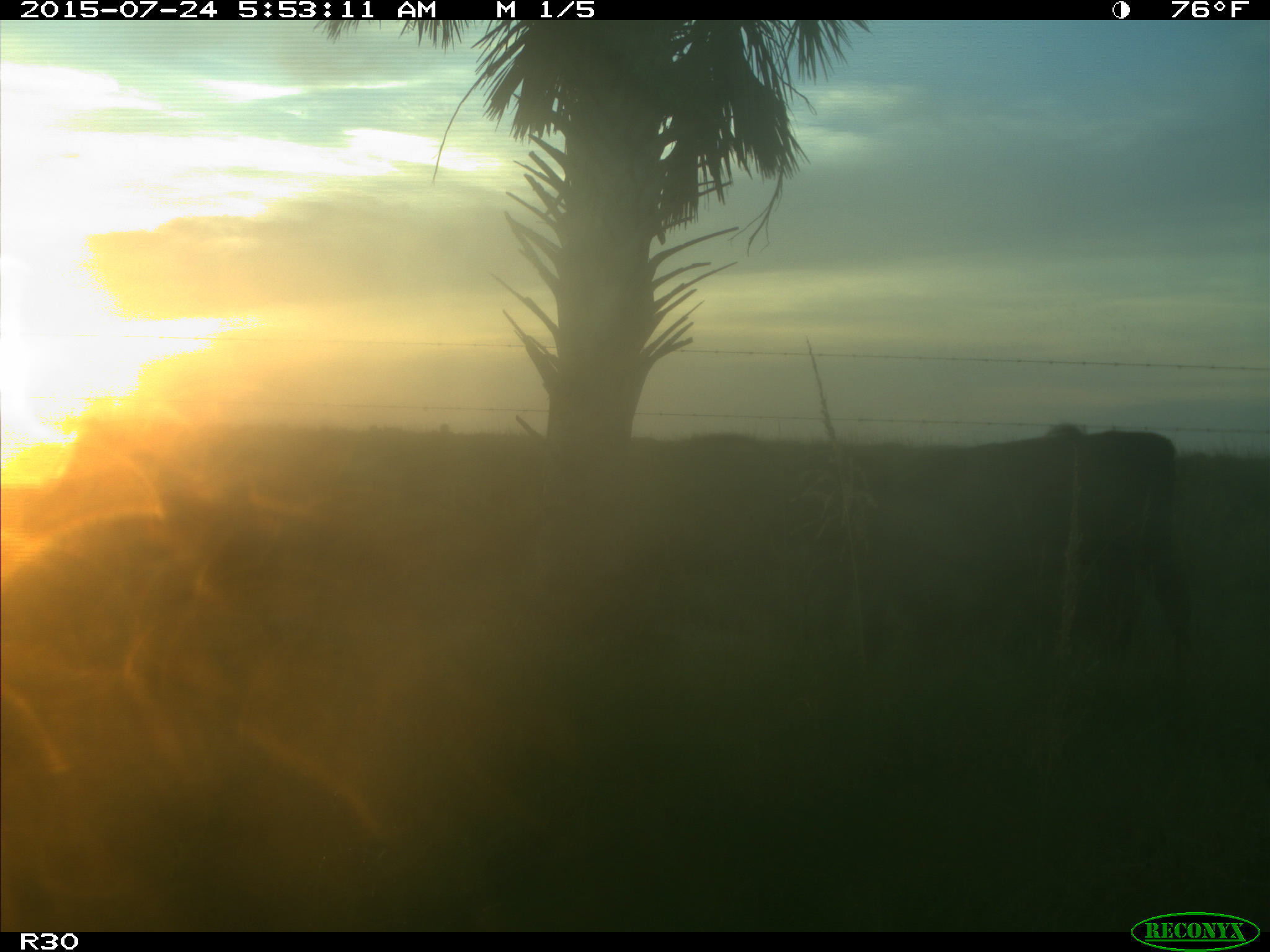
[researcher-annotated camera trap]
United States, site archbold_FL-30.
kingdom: Animalia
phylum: Chordata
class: Mammalia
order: Artiodactyla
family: Bovidae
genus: Bos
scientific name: Bos taurus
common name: domestic cow